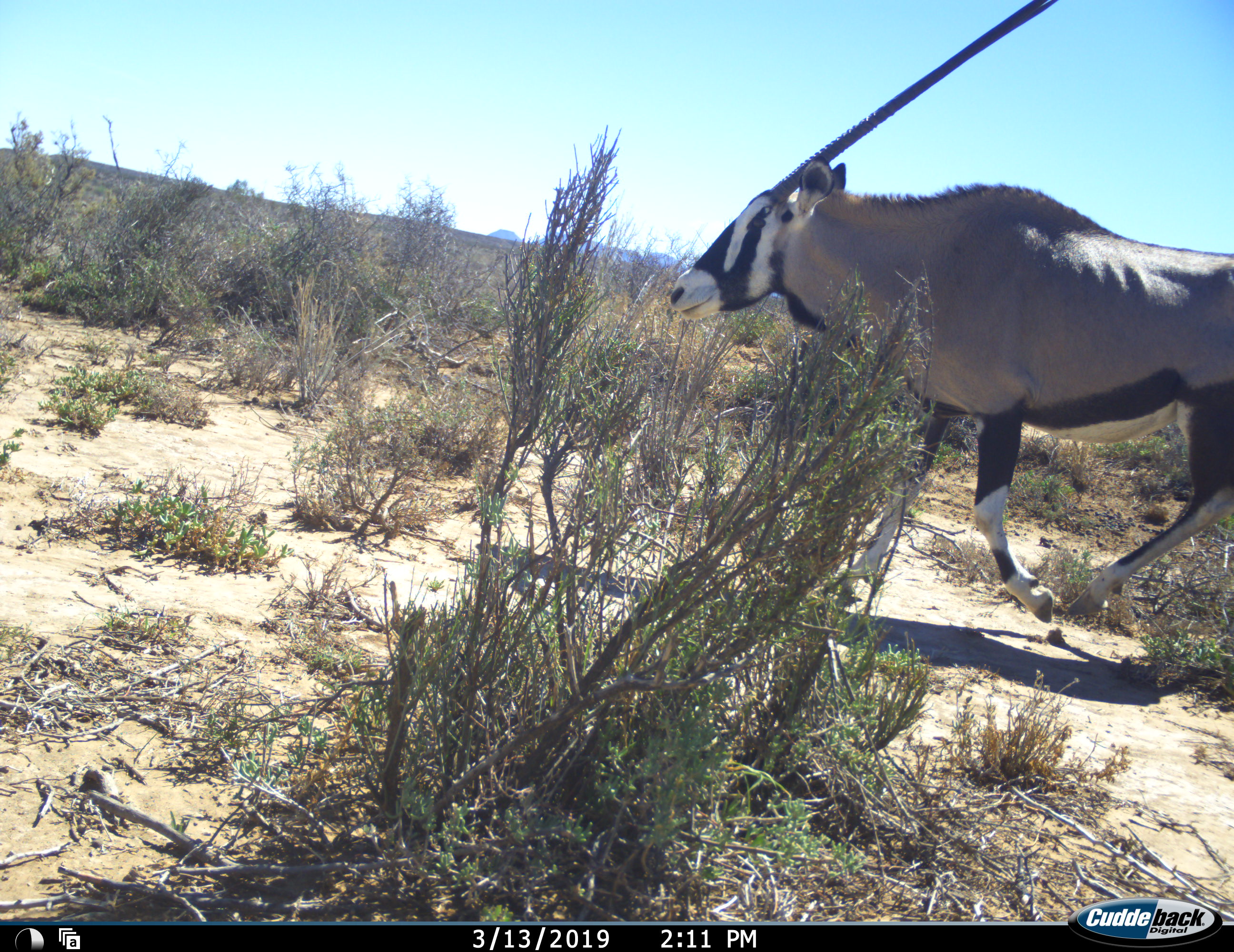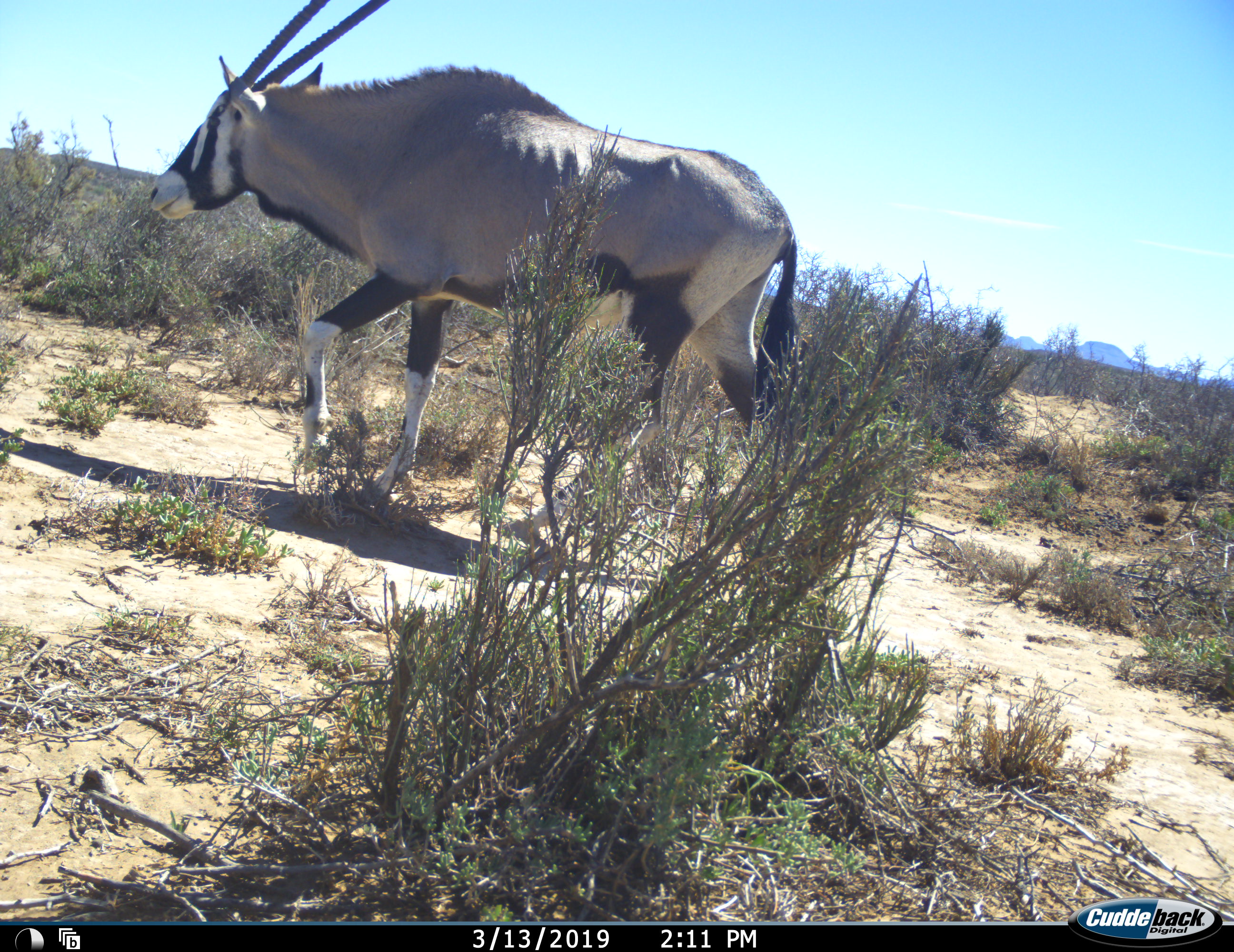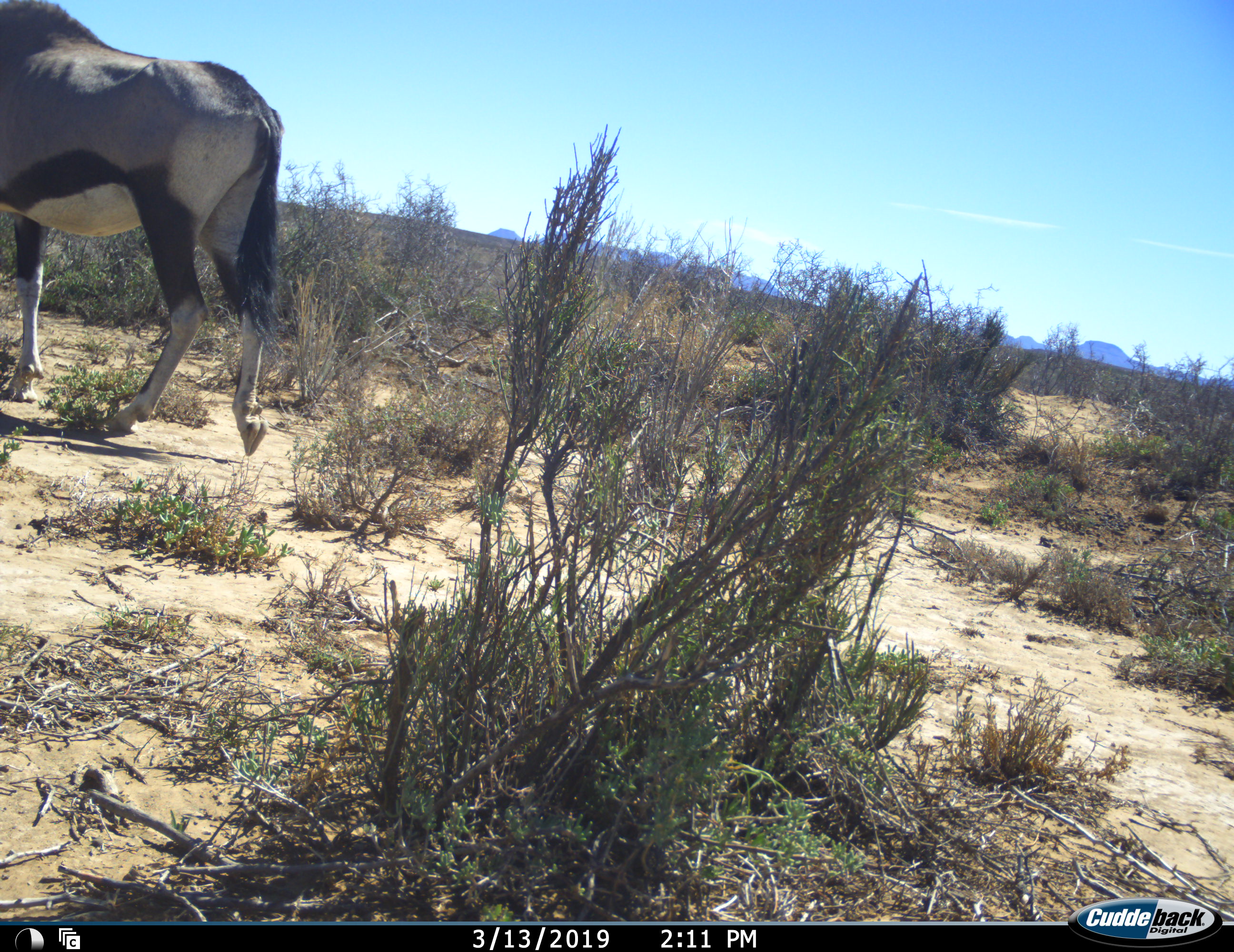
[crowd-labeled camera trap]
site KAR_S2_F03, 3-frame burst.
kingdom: Animalia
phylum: Chordata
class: Mammalia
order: Artiodactyla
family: Bovidae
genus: Oryx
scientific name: Oryx gazella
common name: gemsbok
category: oryx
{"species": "oryx (gemsbok) (Oryx gazella)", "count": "1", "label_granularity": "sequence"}